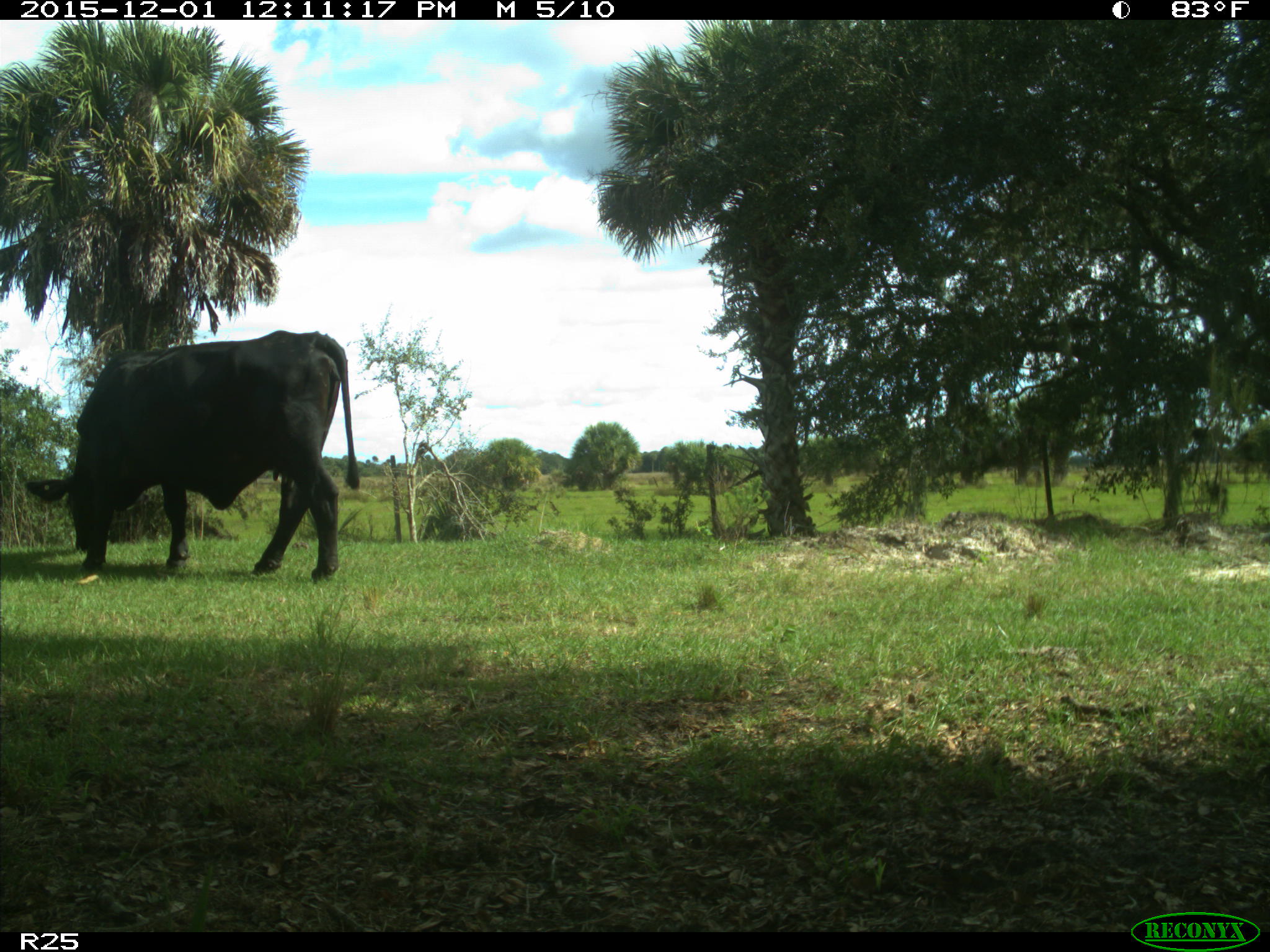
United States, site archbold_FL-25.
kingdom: Animalia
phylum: Chordata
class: Mammalia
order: Artiodactyla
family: Bovidae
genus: Bos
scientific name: Bos taurus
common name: domestic cow